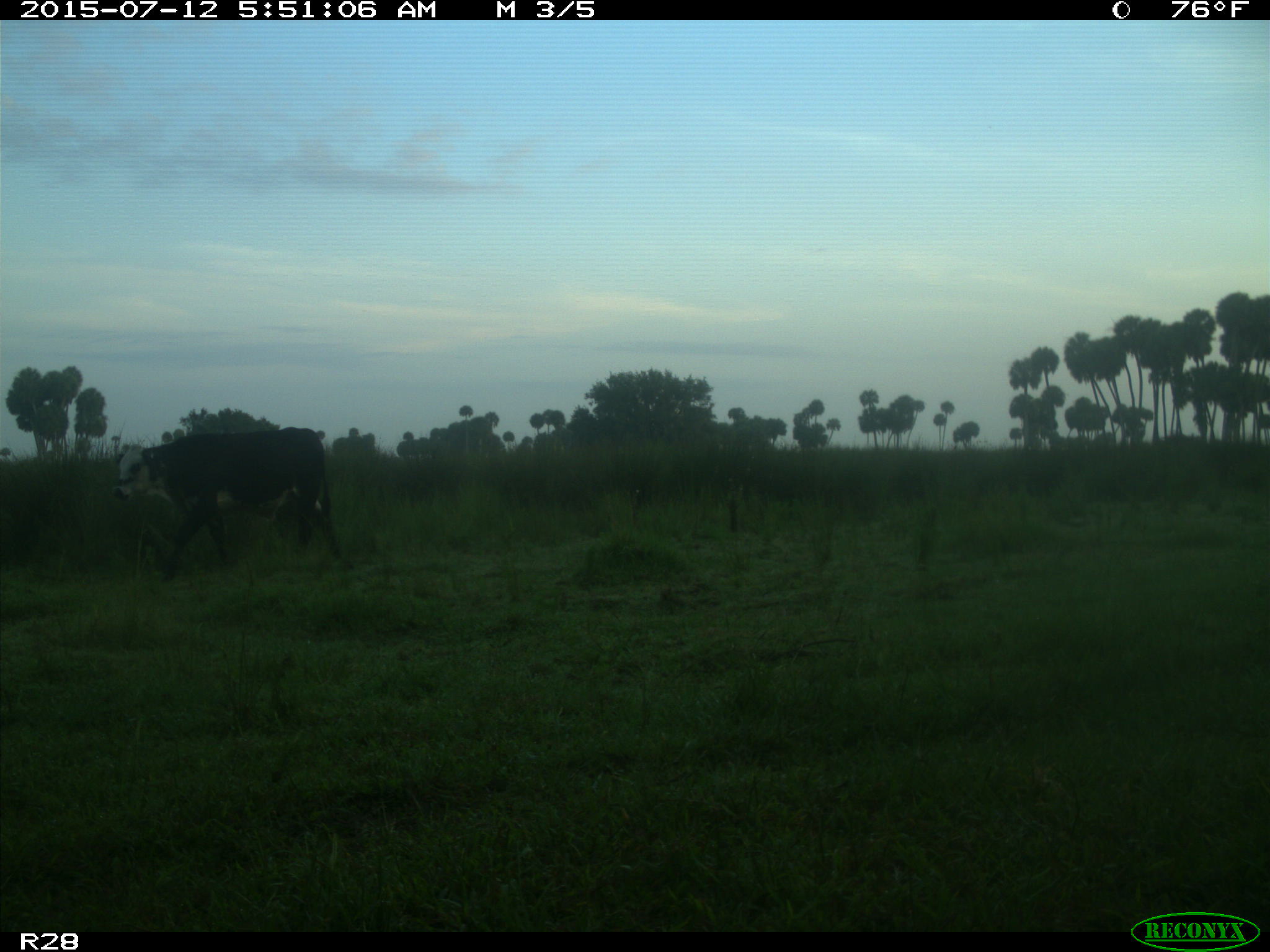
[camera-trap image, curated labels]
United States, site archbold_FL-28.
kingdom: Animalia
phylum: Chordata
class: Mammalia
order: Artiodactyla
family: Bovidae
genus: Bos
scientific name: Bos taurus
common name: domestic cow